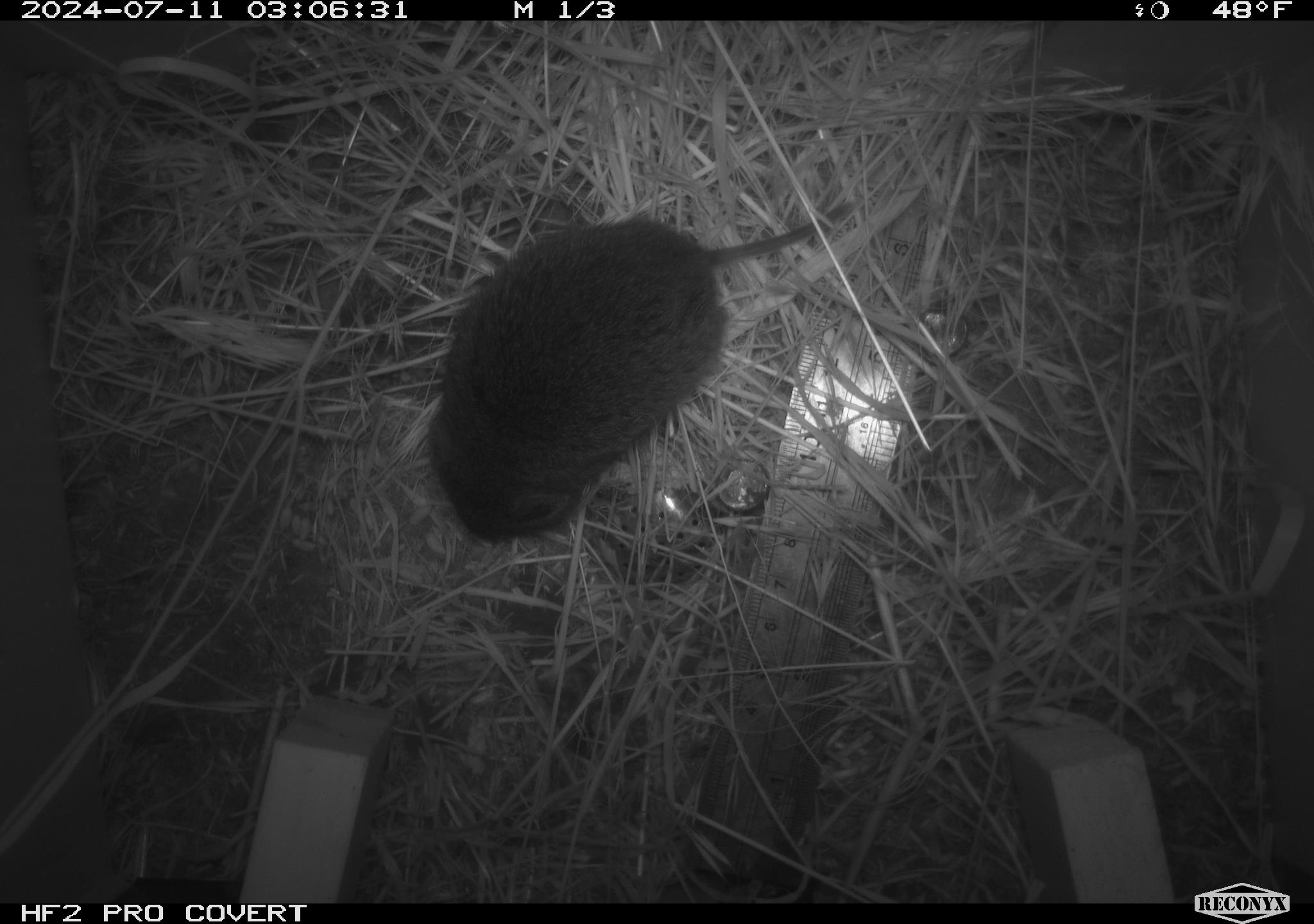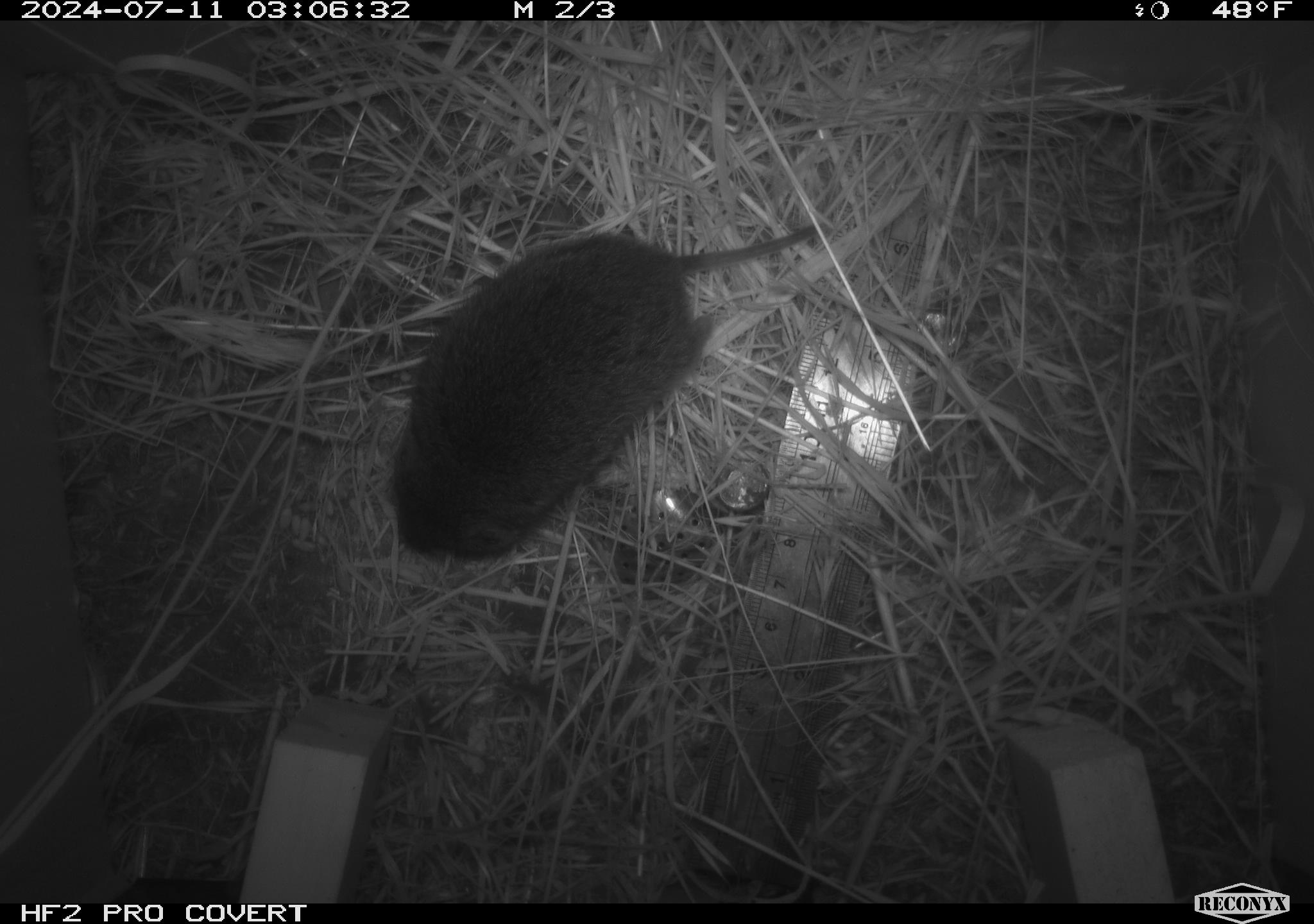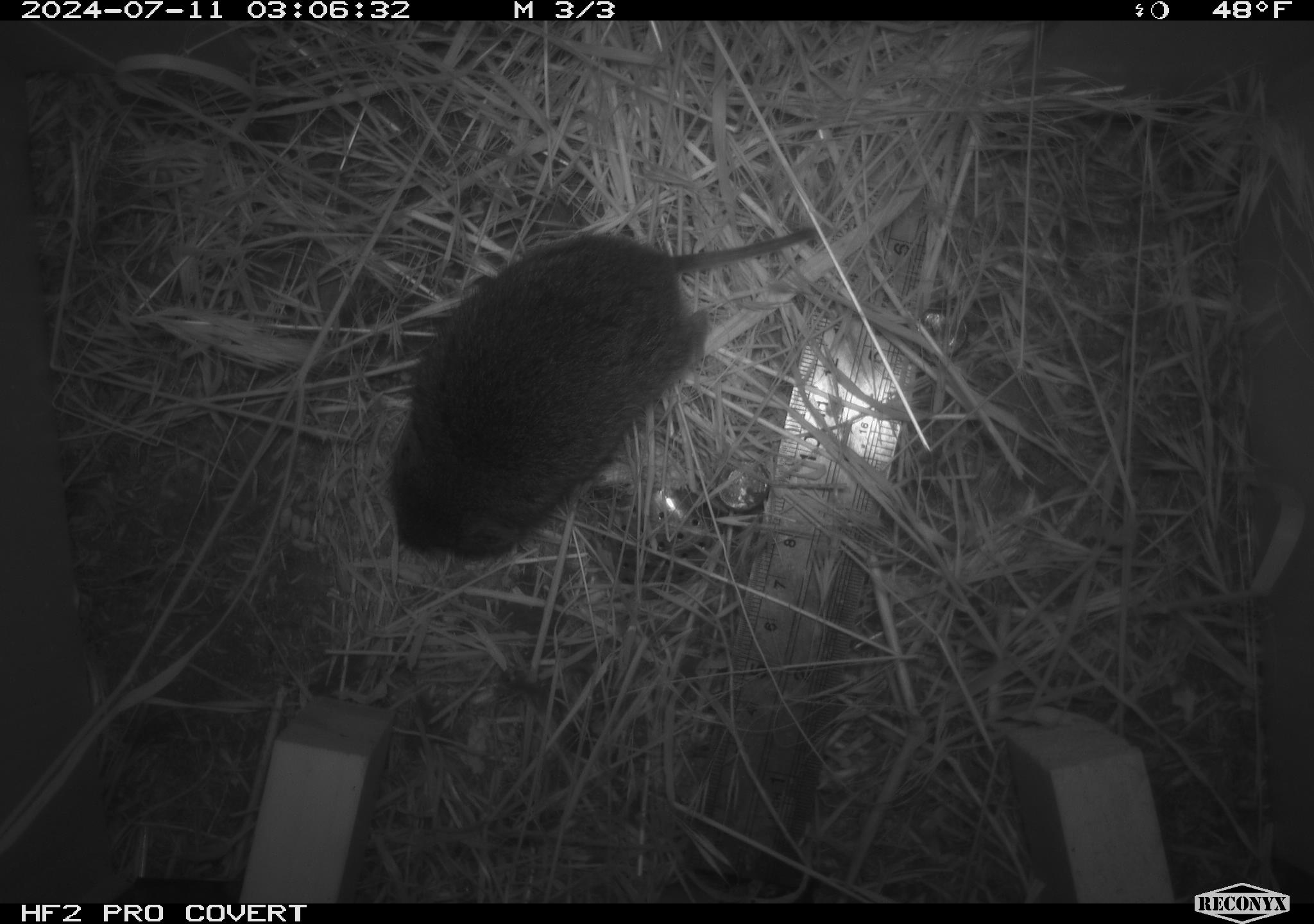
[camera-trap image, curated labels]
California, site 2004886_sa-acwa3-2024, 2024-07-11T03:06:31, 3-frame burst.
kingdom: Animalia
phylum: Chordata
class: Mammalia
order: Rodentia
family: Cricetidae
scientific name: Arvicolinae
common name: voles, lemmings, and muskrats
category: arvicolinae subfamily